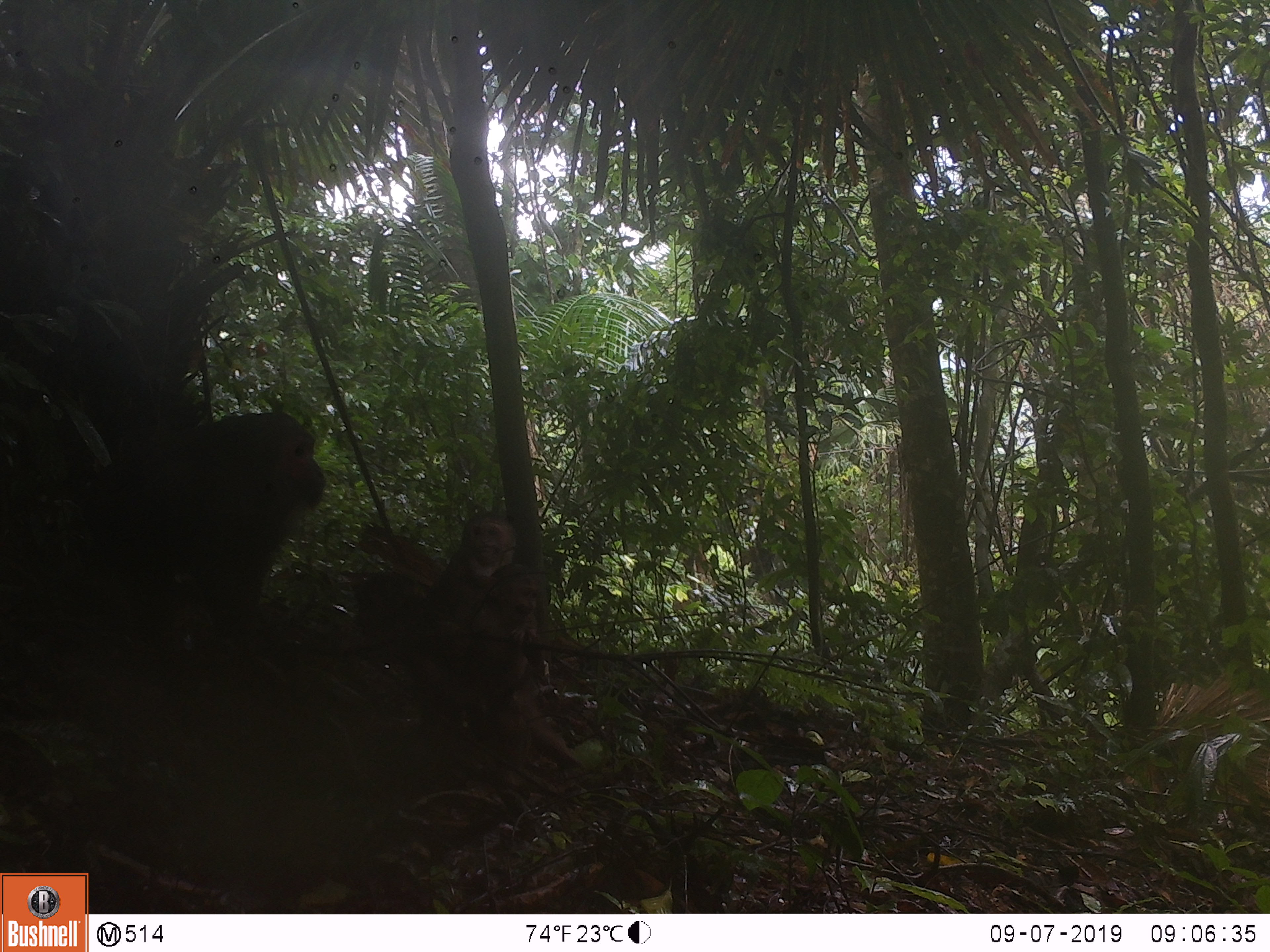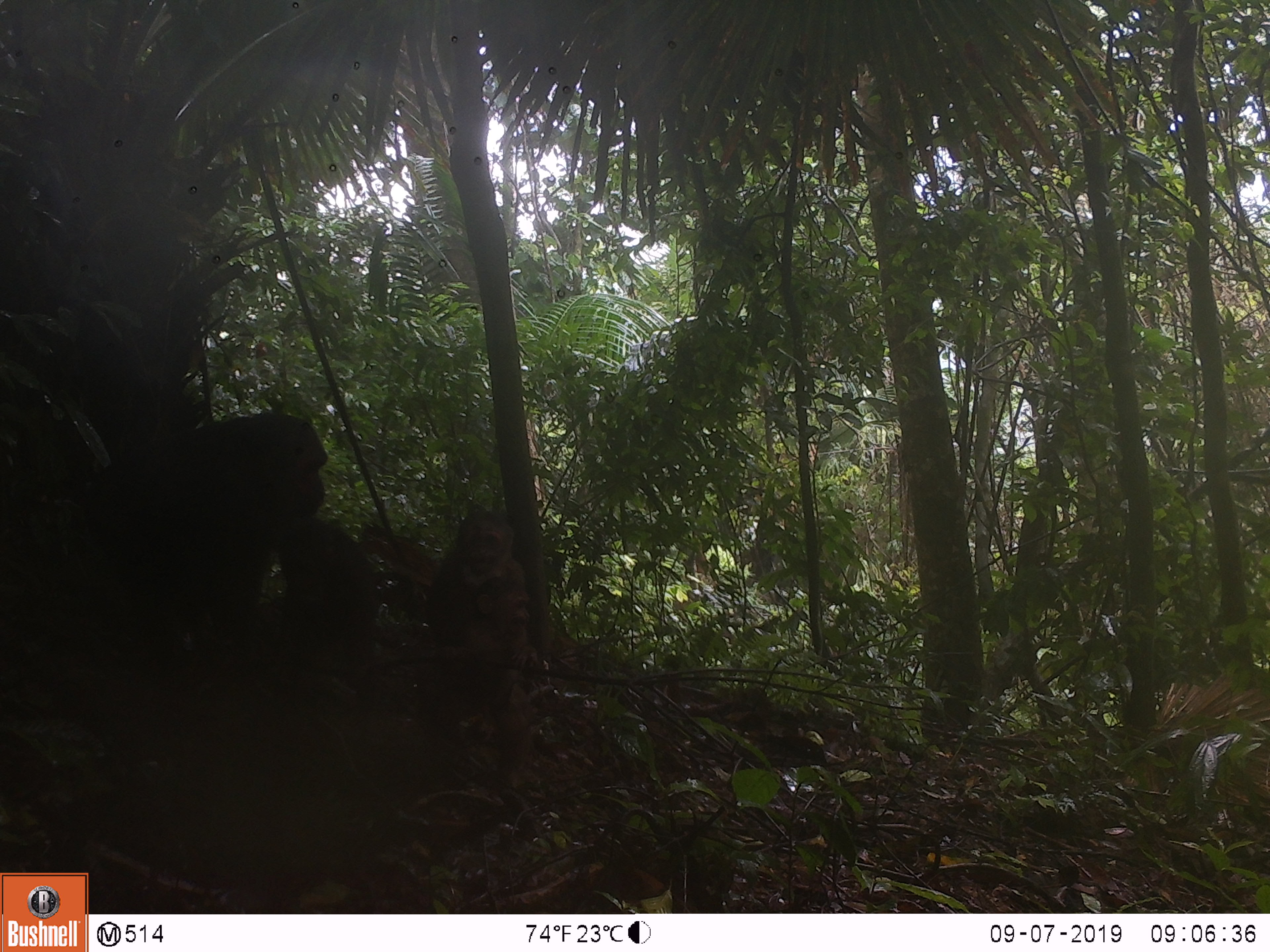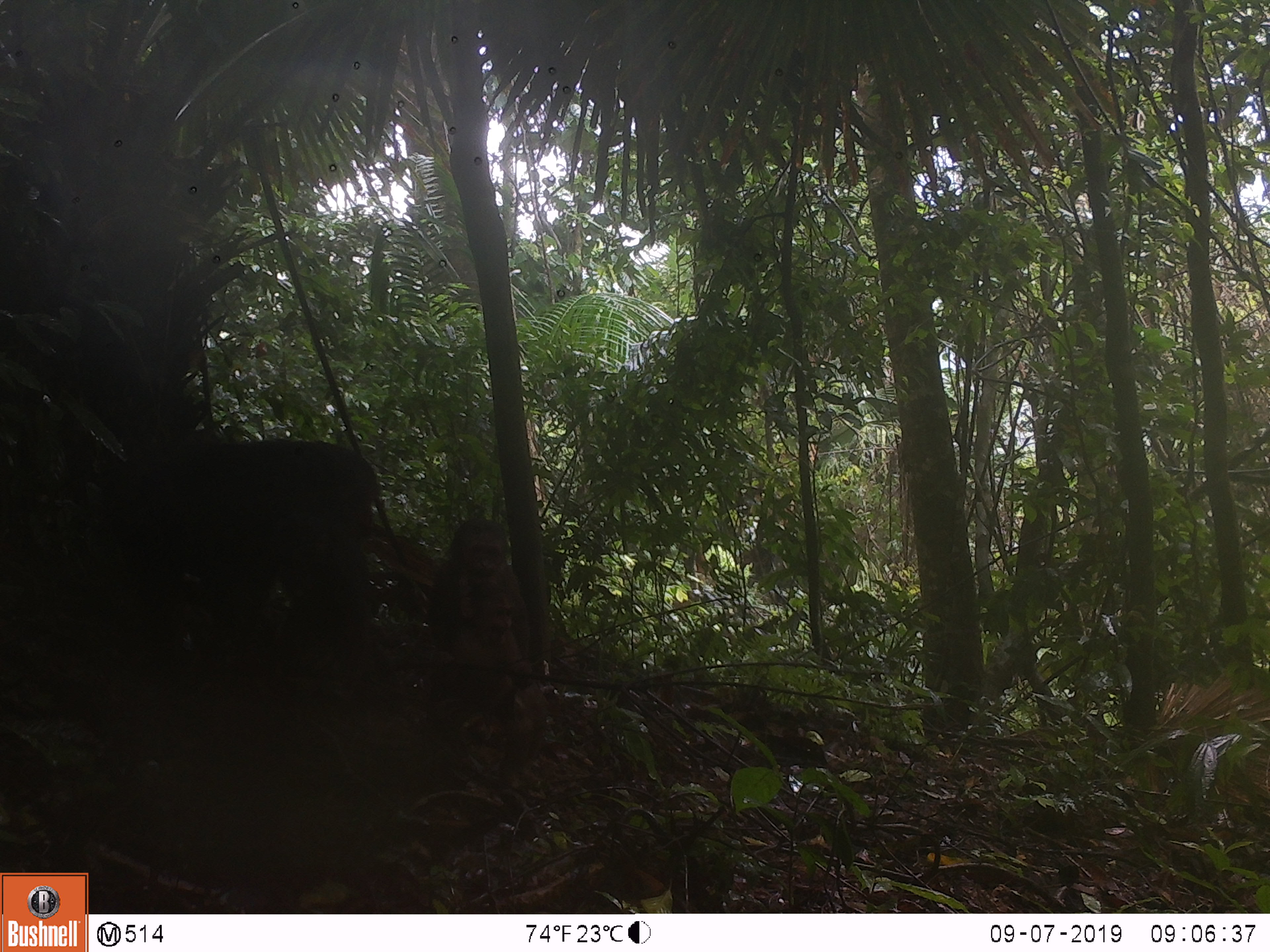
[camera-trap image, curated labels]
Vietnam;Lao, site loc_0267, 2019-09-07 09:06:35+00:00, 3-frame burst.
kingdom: Animalia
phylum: Chordata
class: Mammalia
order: Primates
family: Cercopithecidae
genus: Macaca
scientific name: Macaca arctoides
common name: stump-tailed macaque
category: stump tailed macaque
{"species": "stump tailed macaque (stump-tailed macaque) (Macaca arctoides)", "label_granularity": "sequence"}